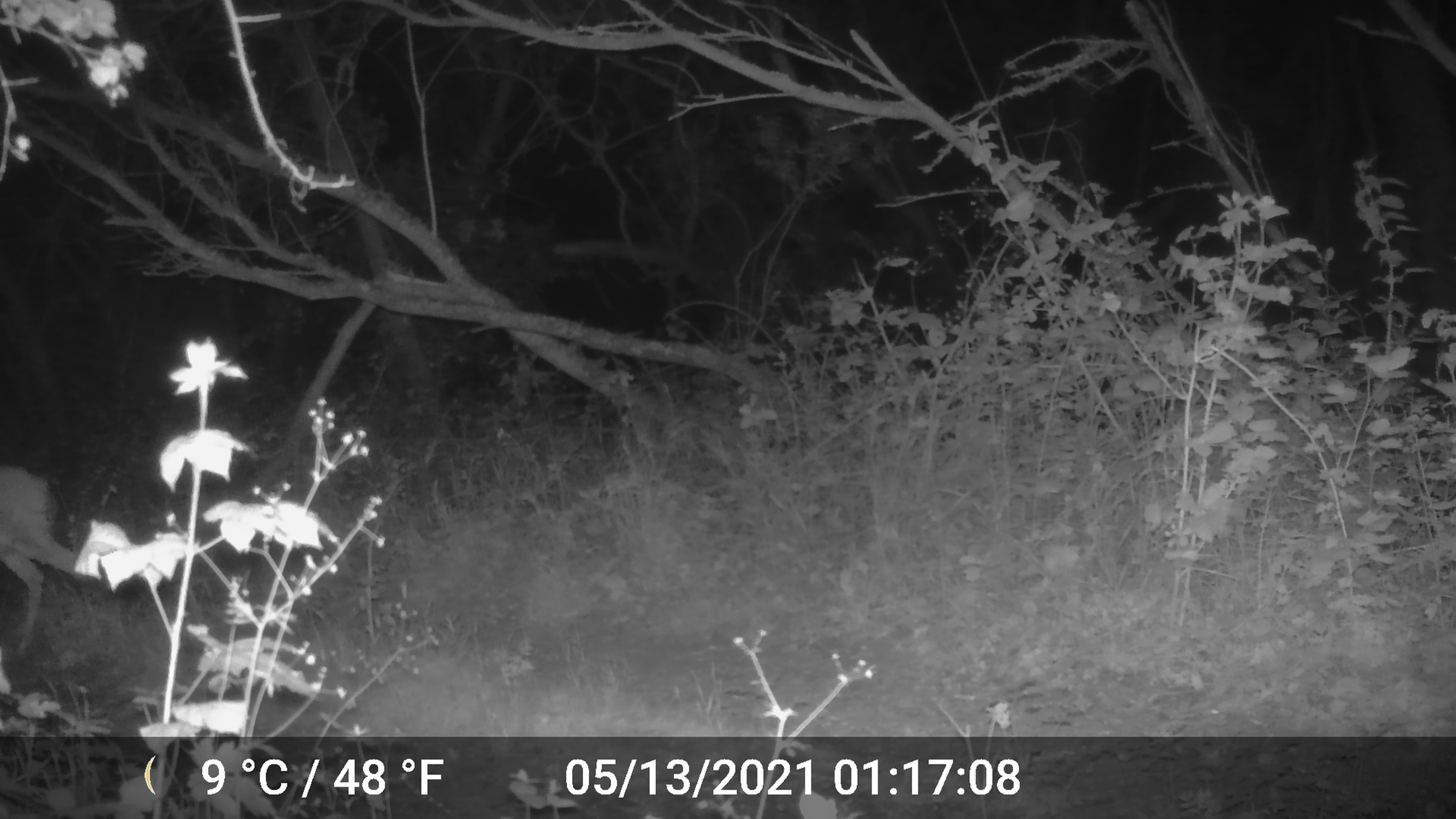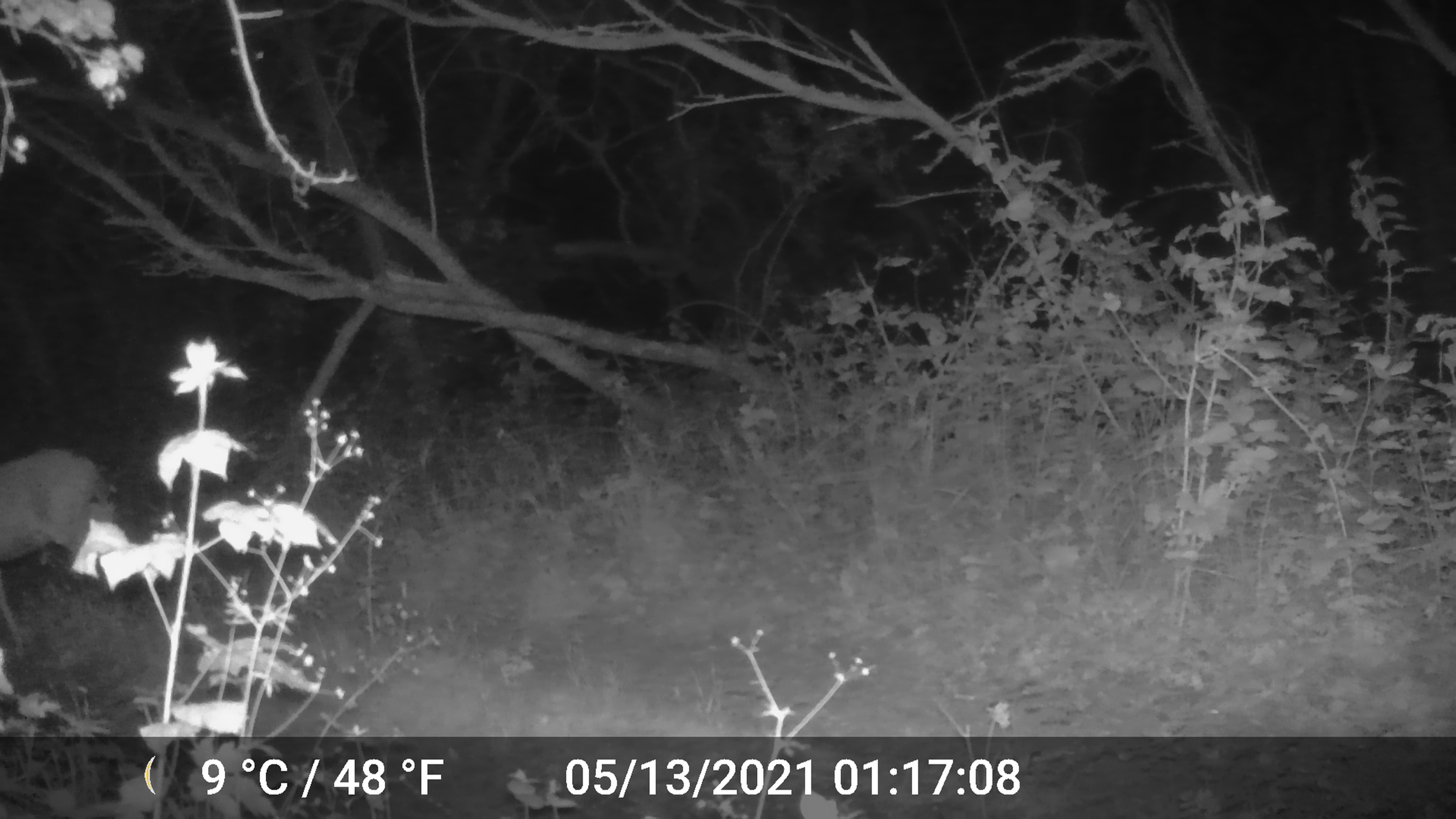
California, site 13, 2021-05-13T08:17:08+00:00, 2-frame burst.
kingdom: Animalia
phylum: Chordata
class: Mammalia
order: Artiodactyla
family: Cervidae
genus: Odocoileus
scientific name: Odocoileus hemionus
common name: mule deer